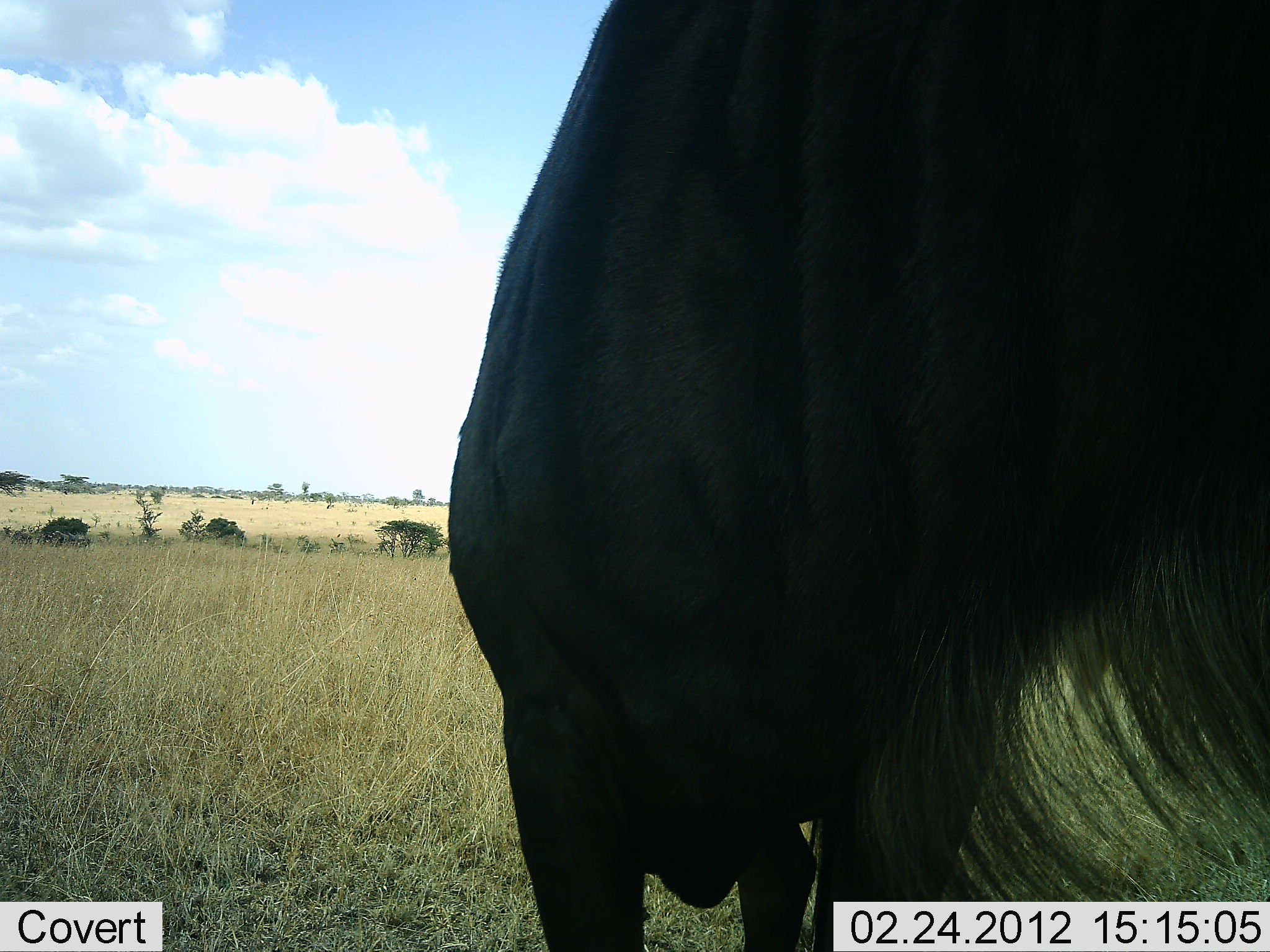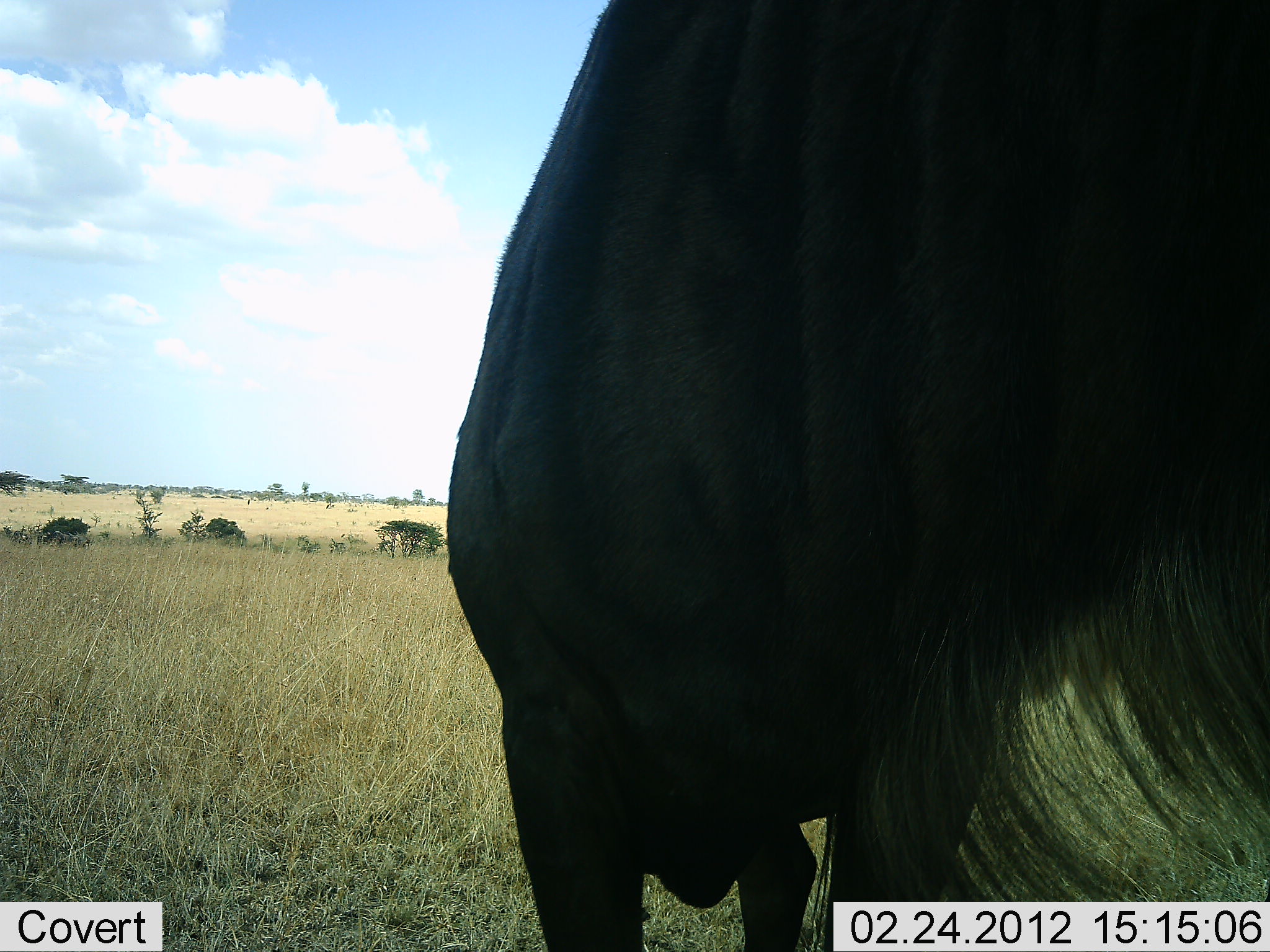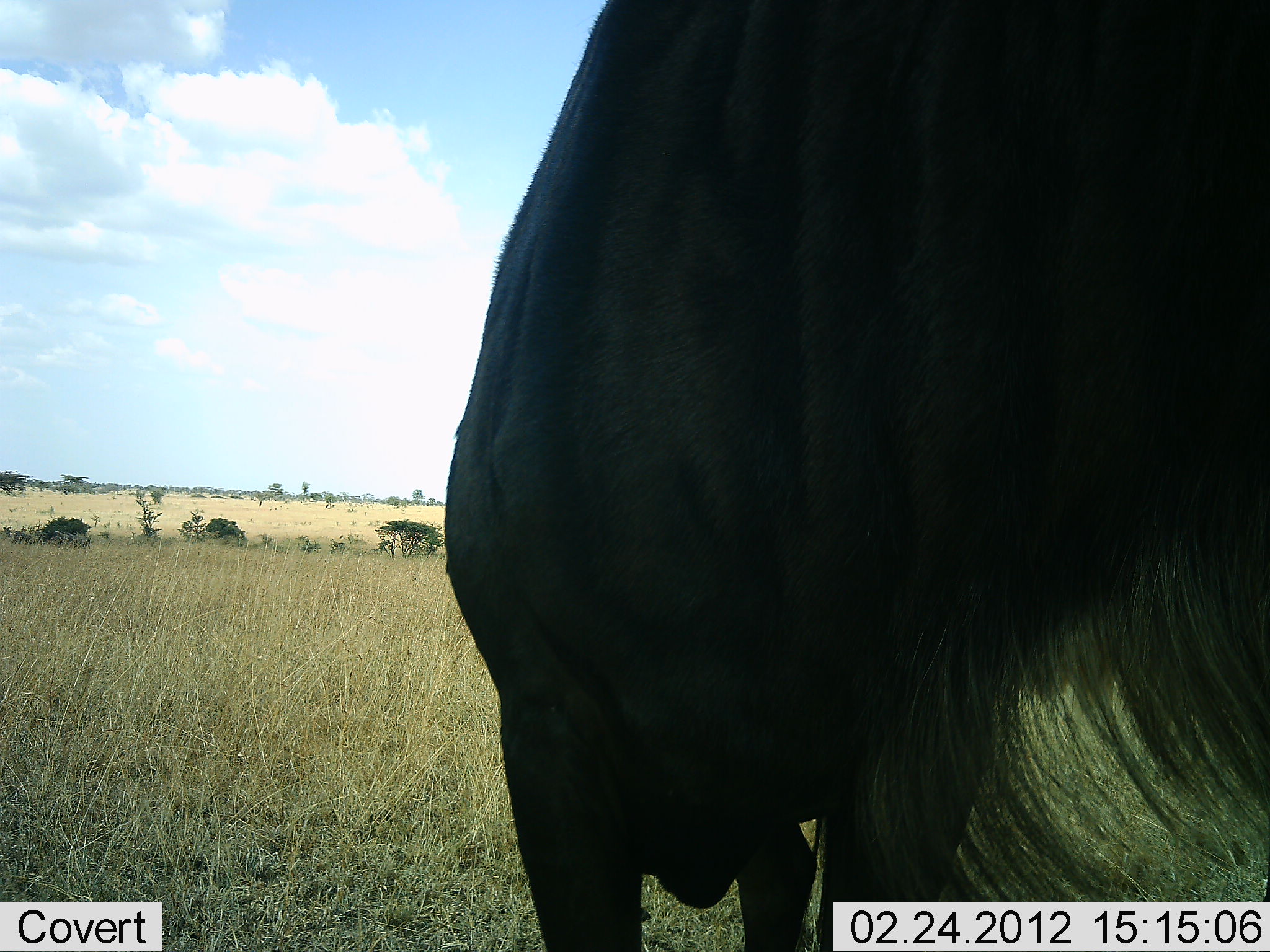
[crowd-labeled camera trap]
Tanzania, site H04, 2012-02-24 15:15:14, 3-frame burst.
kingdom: Animalia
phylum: Chordata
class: Mammalia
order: Artiodactyla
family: Bovidae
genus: Connochaetes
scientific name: Connochaetes taurinus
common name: blue wildebeest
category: wildebeest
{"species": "wildebeest (blue wildebeest) (Connochaetes taurinus)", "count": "1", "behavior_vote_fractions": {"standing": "96%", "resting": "0%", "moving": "0%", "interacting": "0%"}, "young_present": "0%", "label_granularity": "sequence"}